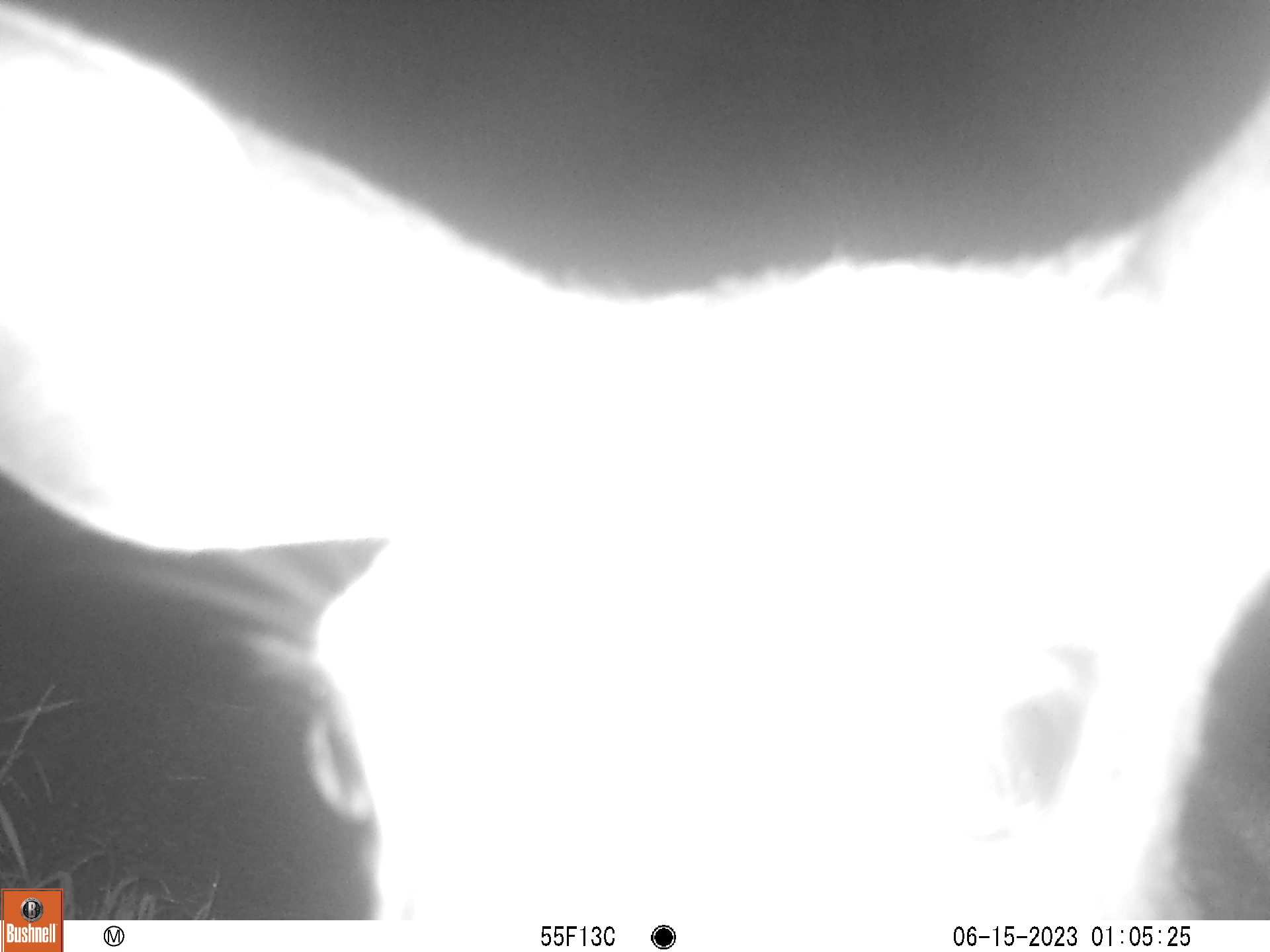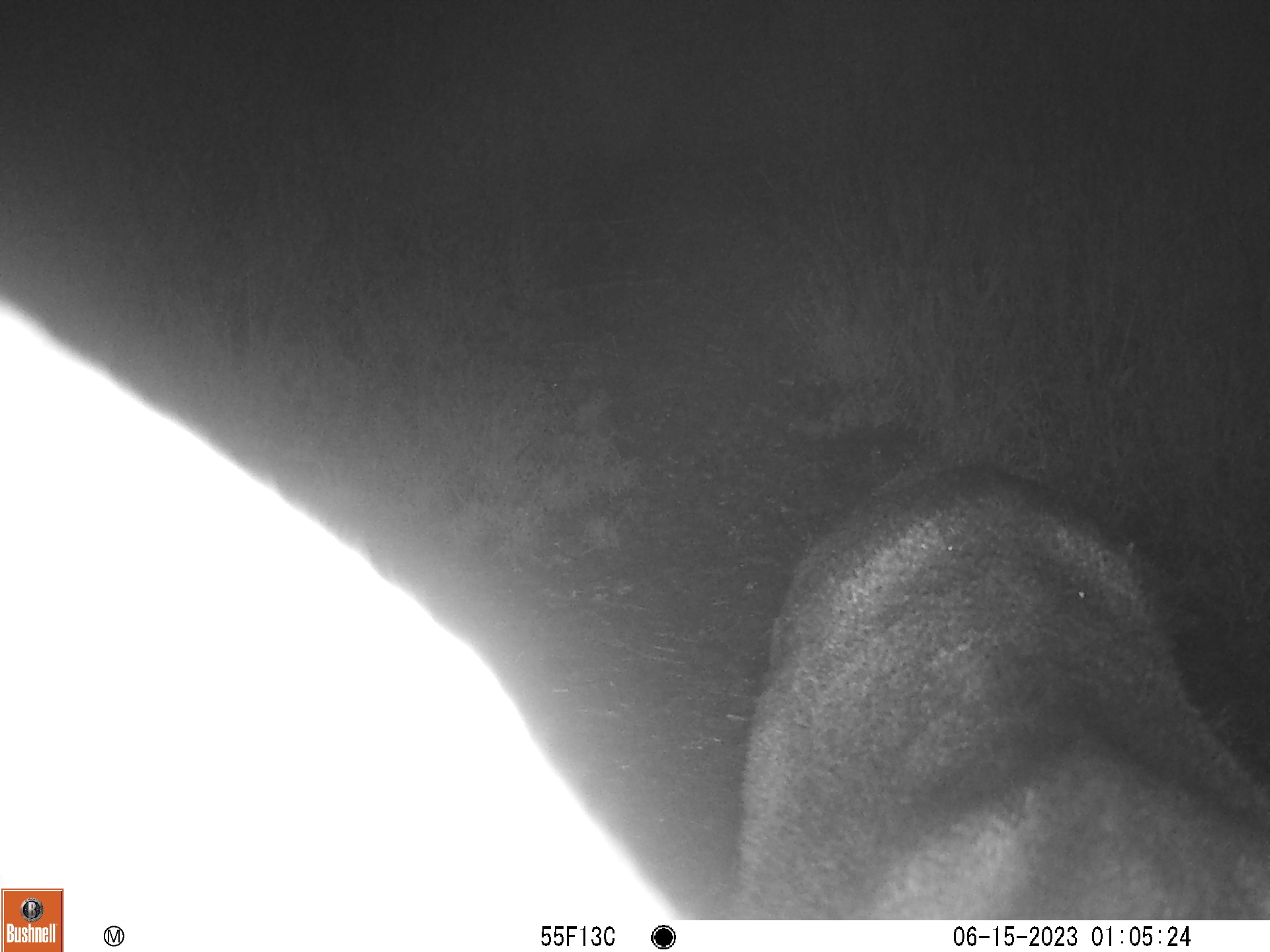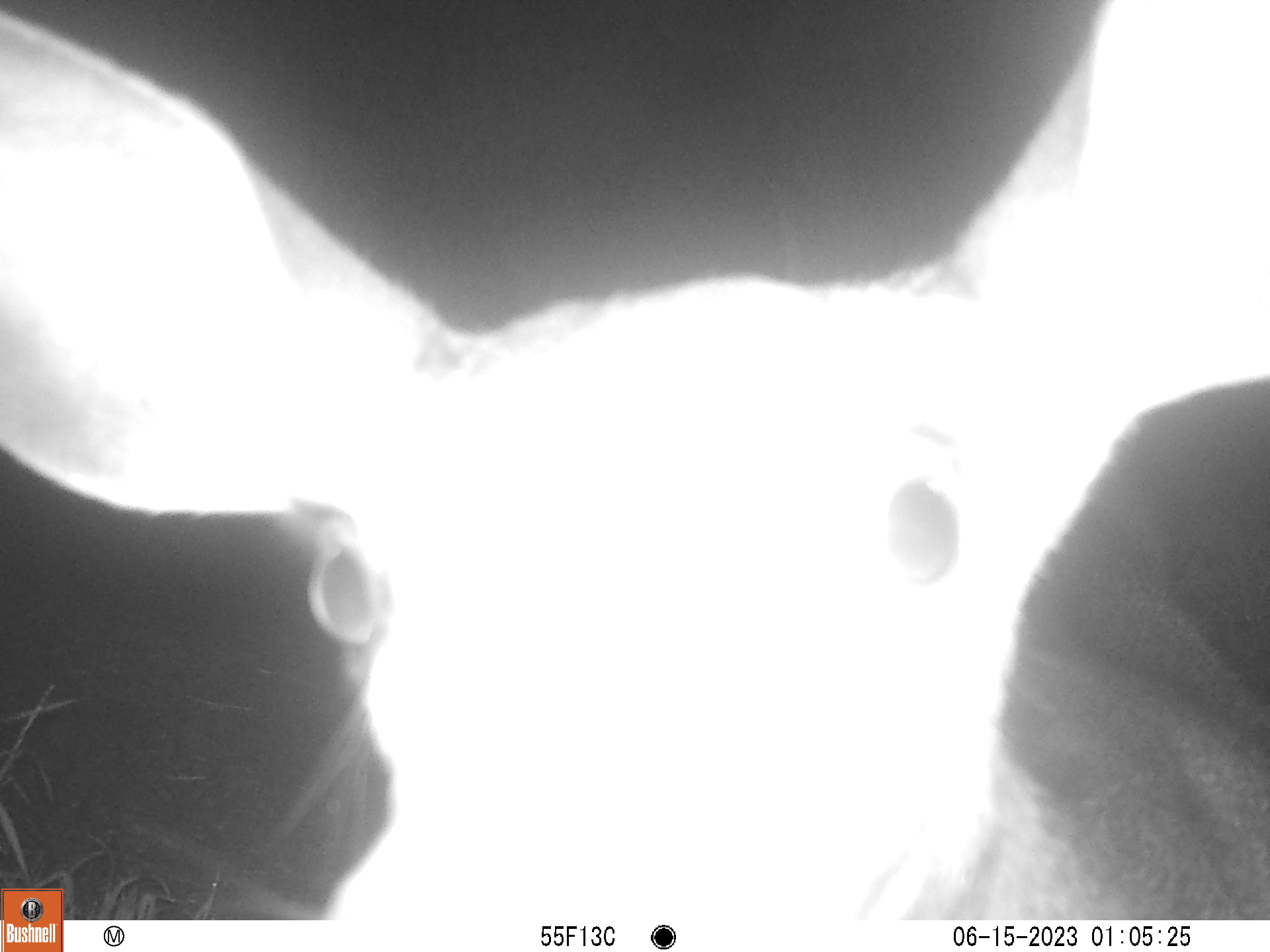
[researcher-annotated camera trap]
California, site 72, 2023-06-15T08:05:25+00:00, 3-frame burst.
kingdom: Animalia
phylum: Chordata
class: Mammalia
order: Artiodactyla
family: Cervidae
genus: Odocoileus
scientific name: Odocoileus hemionus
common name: mule deer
Mule deer (Odocoileus hemionus).